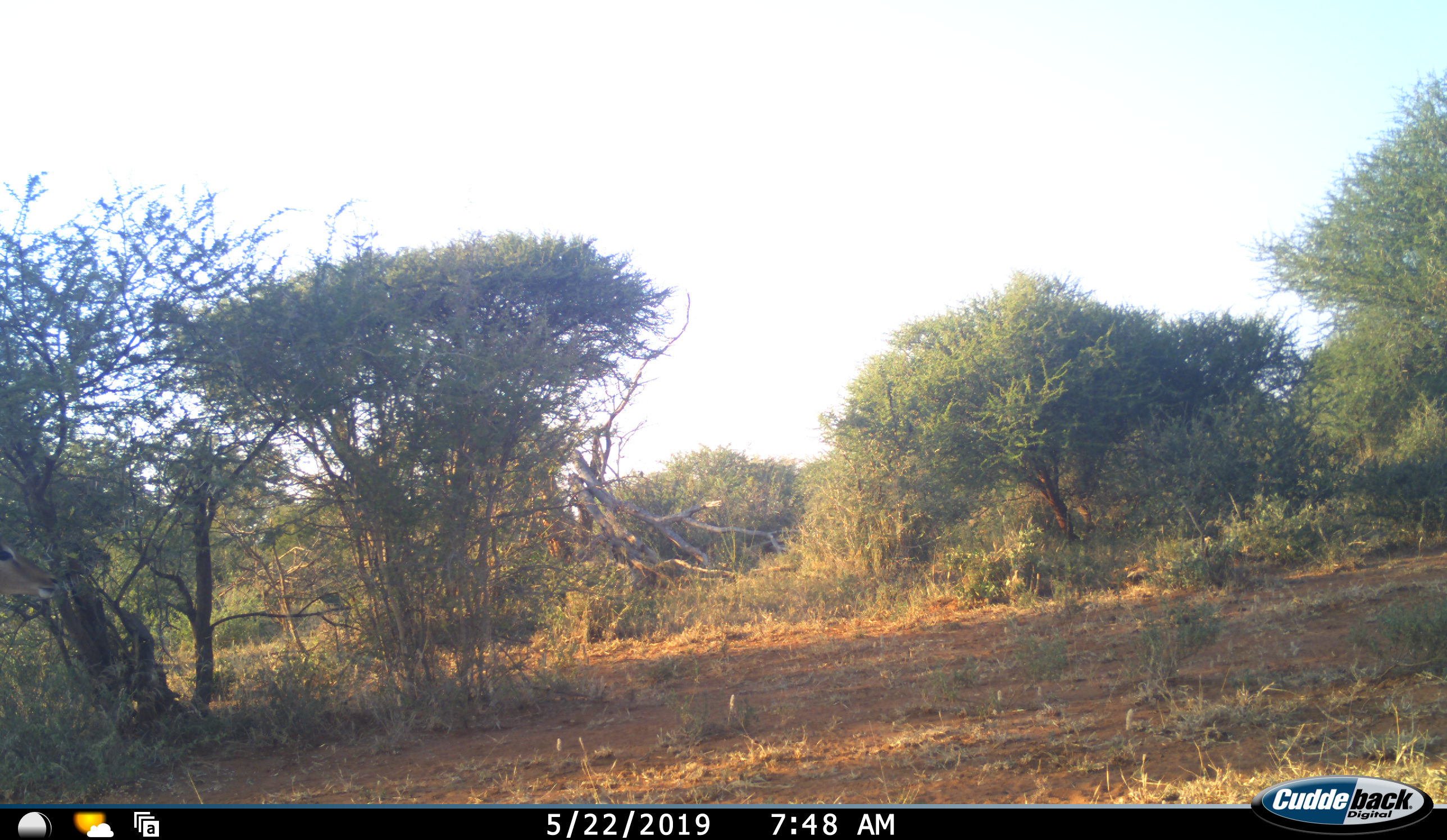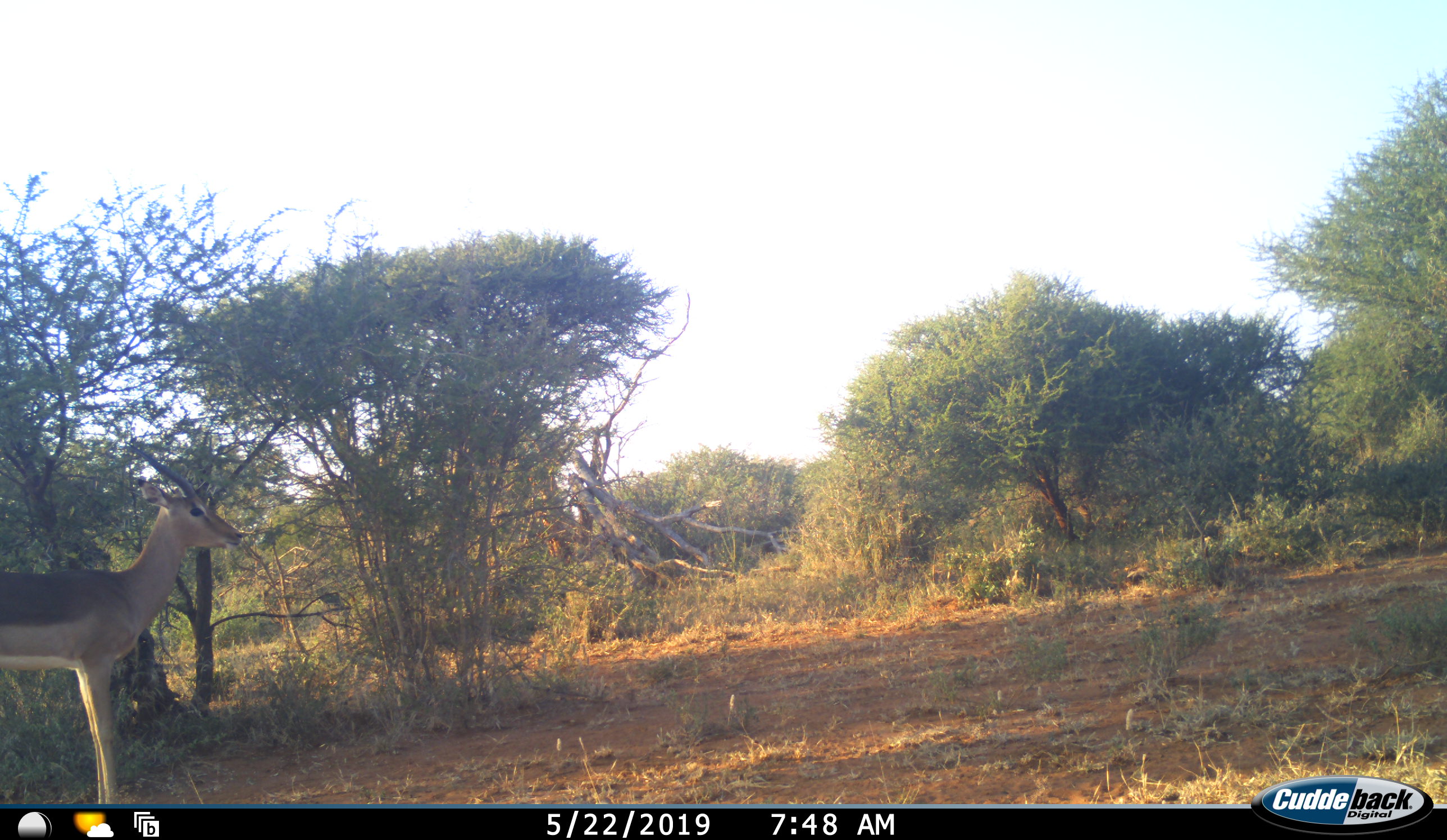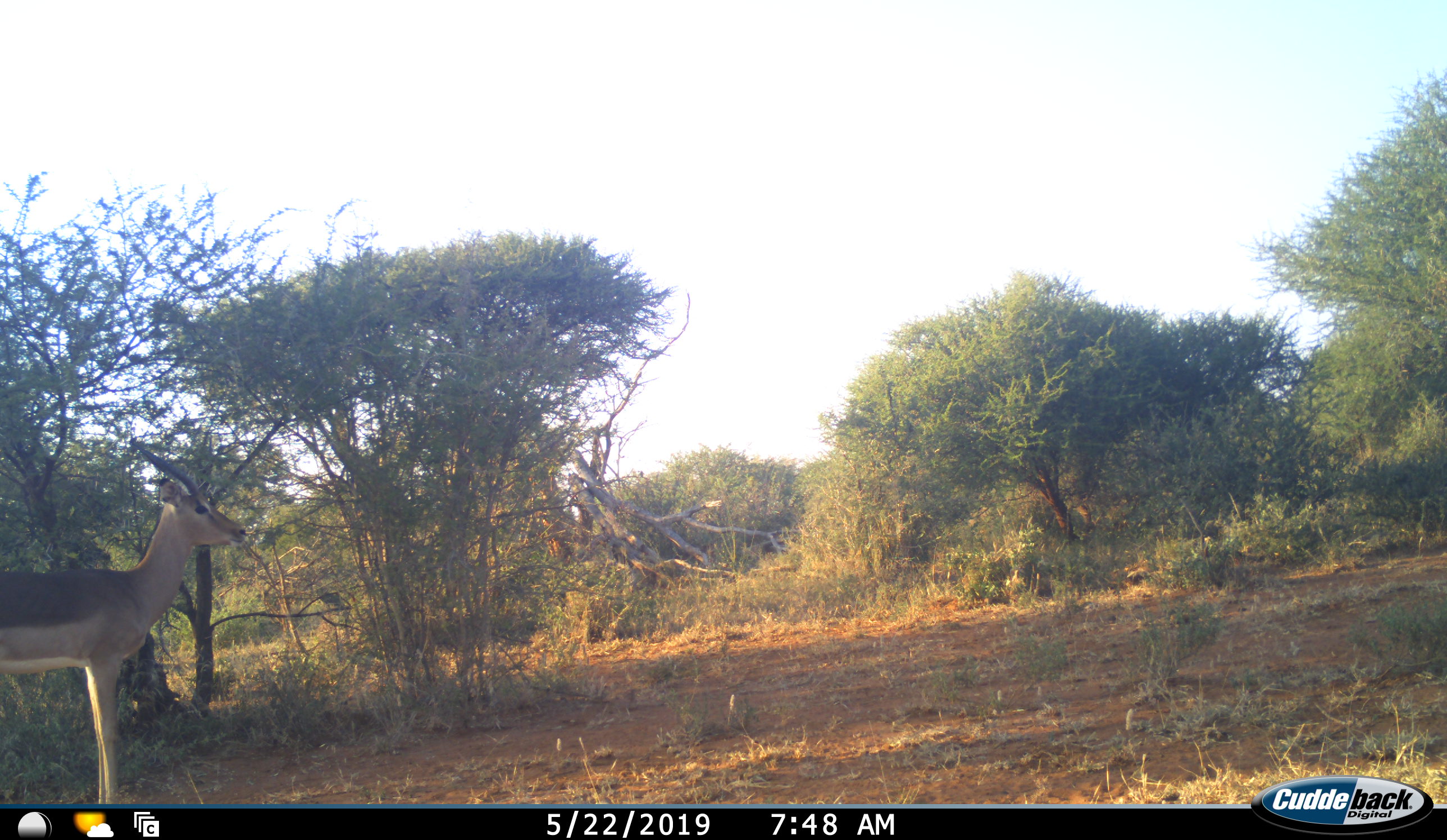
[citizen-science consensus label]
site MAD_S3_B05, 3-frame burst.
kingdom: Animalia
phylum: Chordata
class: Mammalia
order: Artiodactyla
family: Bovidae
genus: Aepyceros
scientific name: Aepyceros melampus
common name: impala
Impala (Aepyceros melampus), count 1. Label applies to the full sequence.